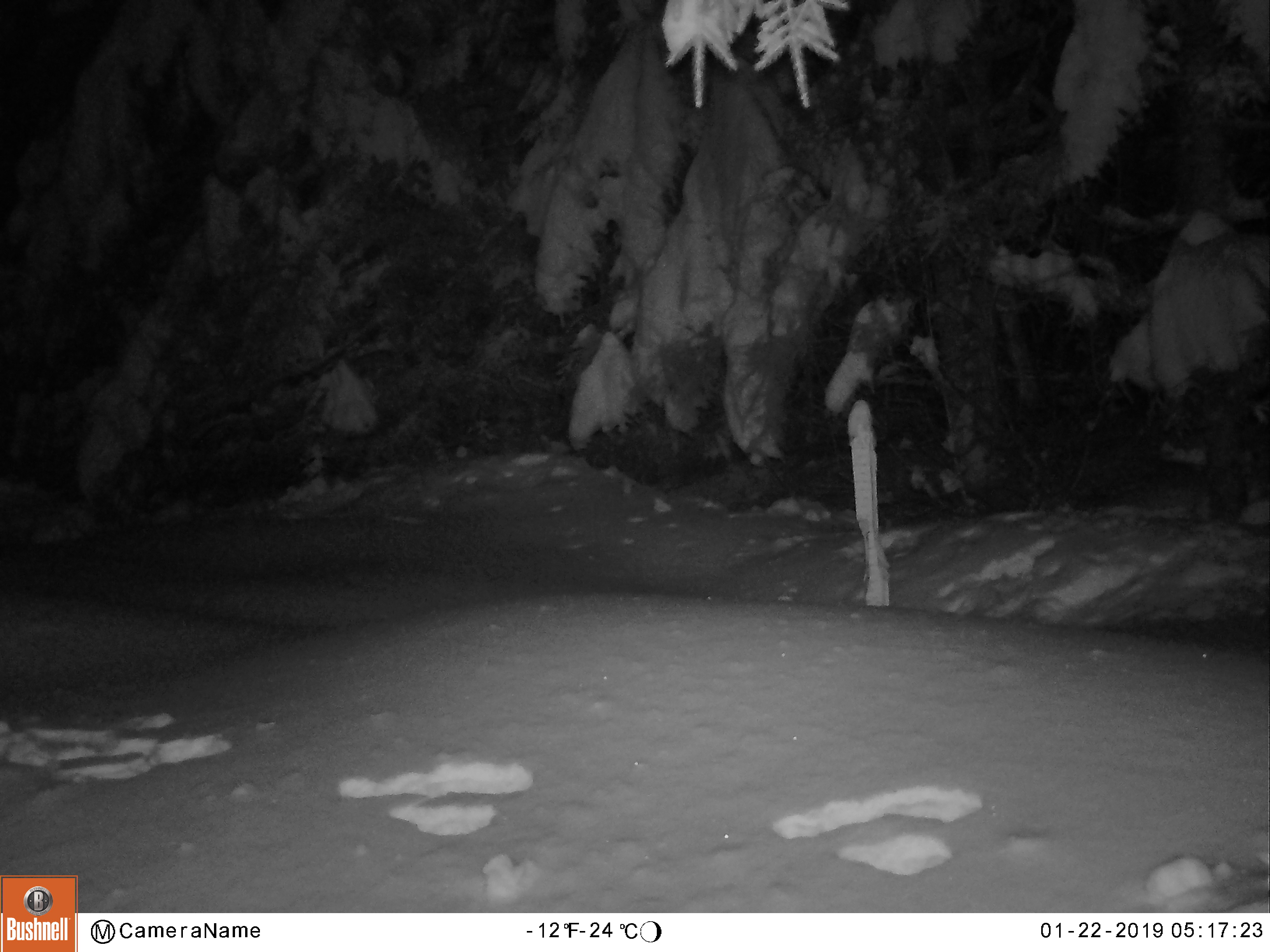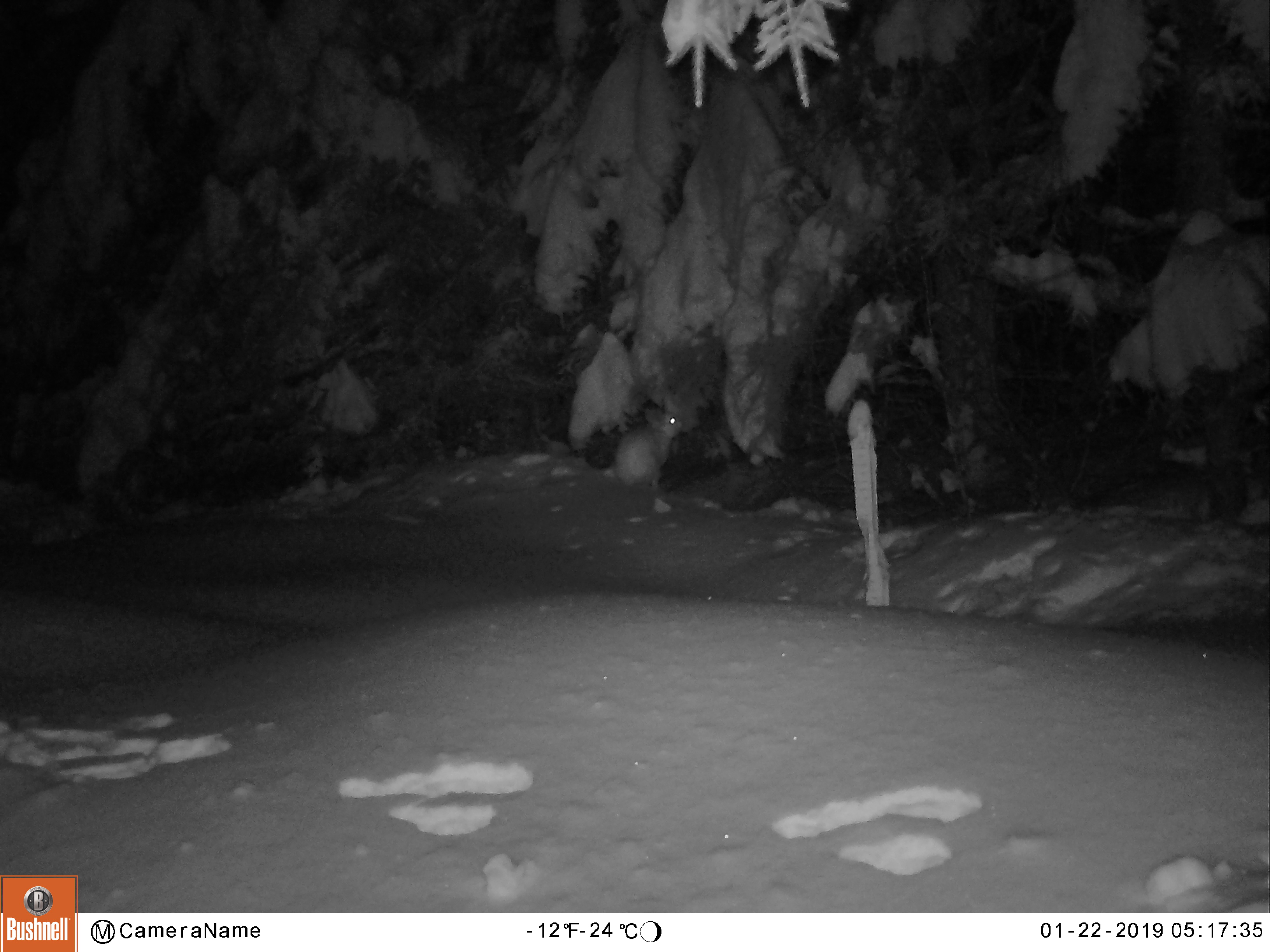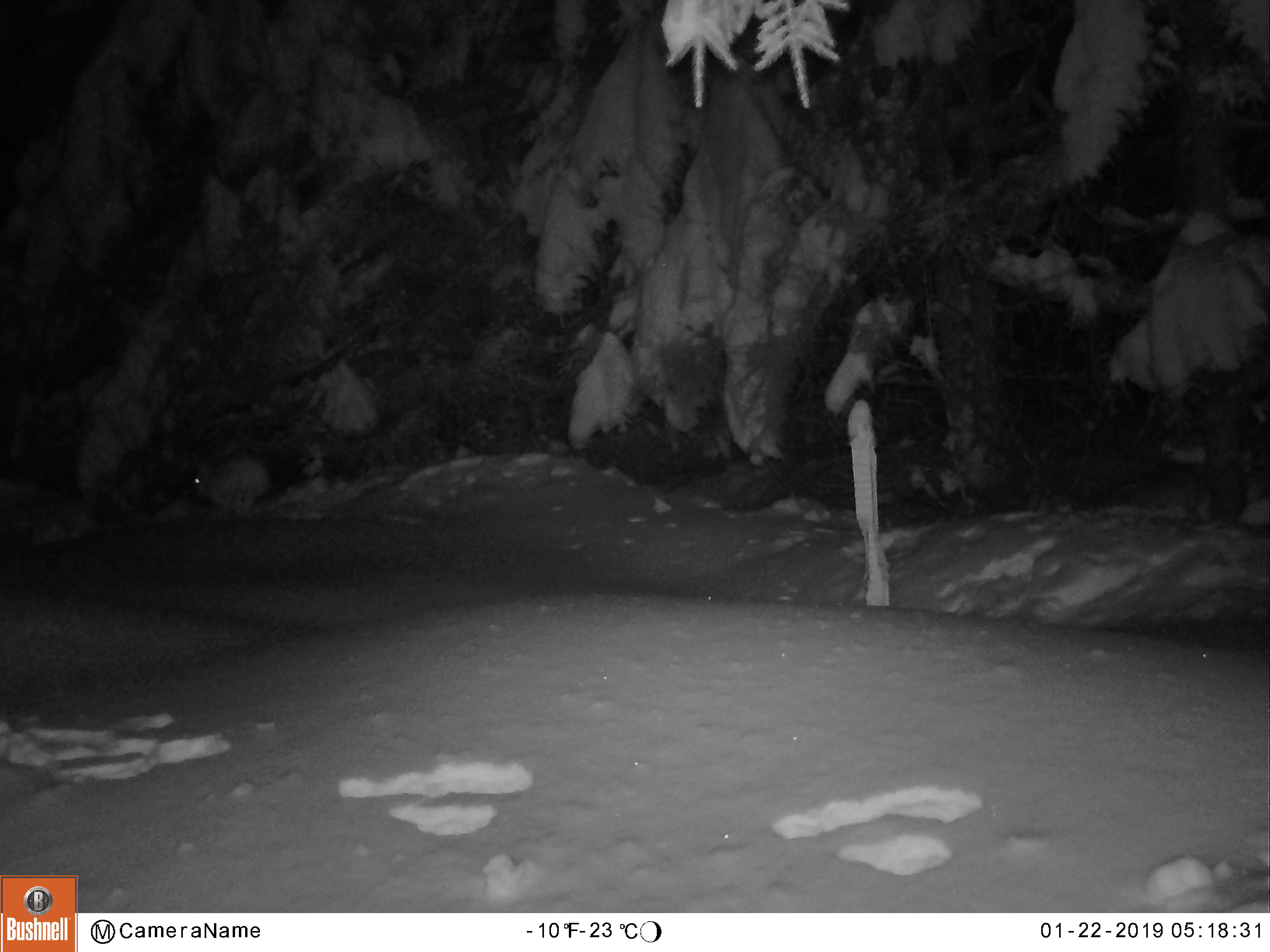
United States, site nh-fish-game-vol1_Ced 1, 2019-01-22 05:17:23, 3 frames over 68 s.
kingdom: Animalia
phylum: Chordata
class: Mammalia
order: Lagomorpha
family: Leporidae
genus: Lepus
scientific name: Lepus americanus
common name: snowshoe hare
Snowshoe hare (Lepus americanus).